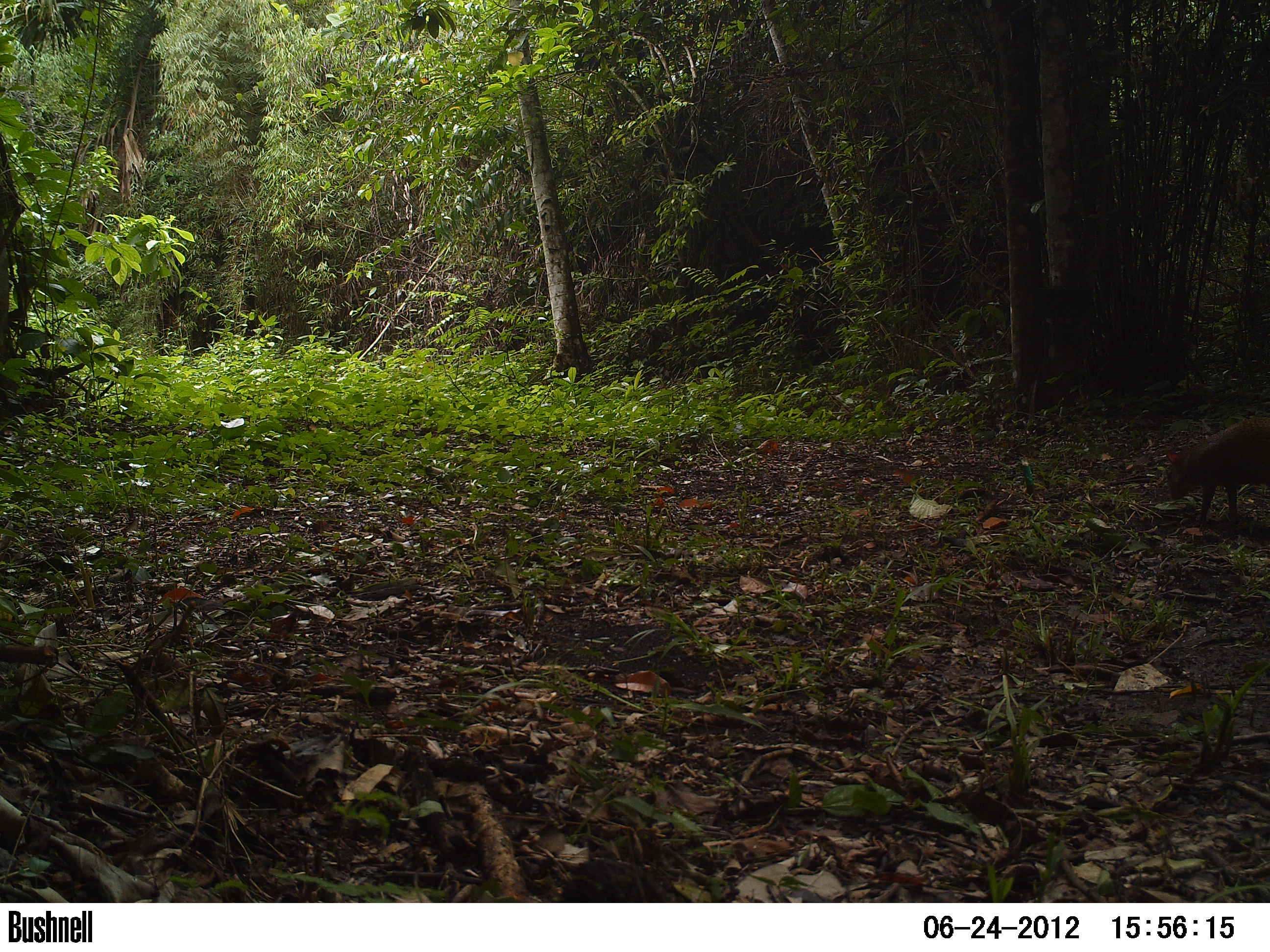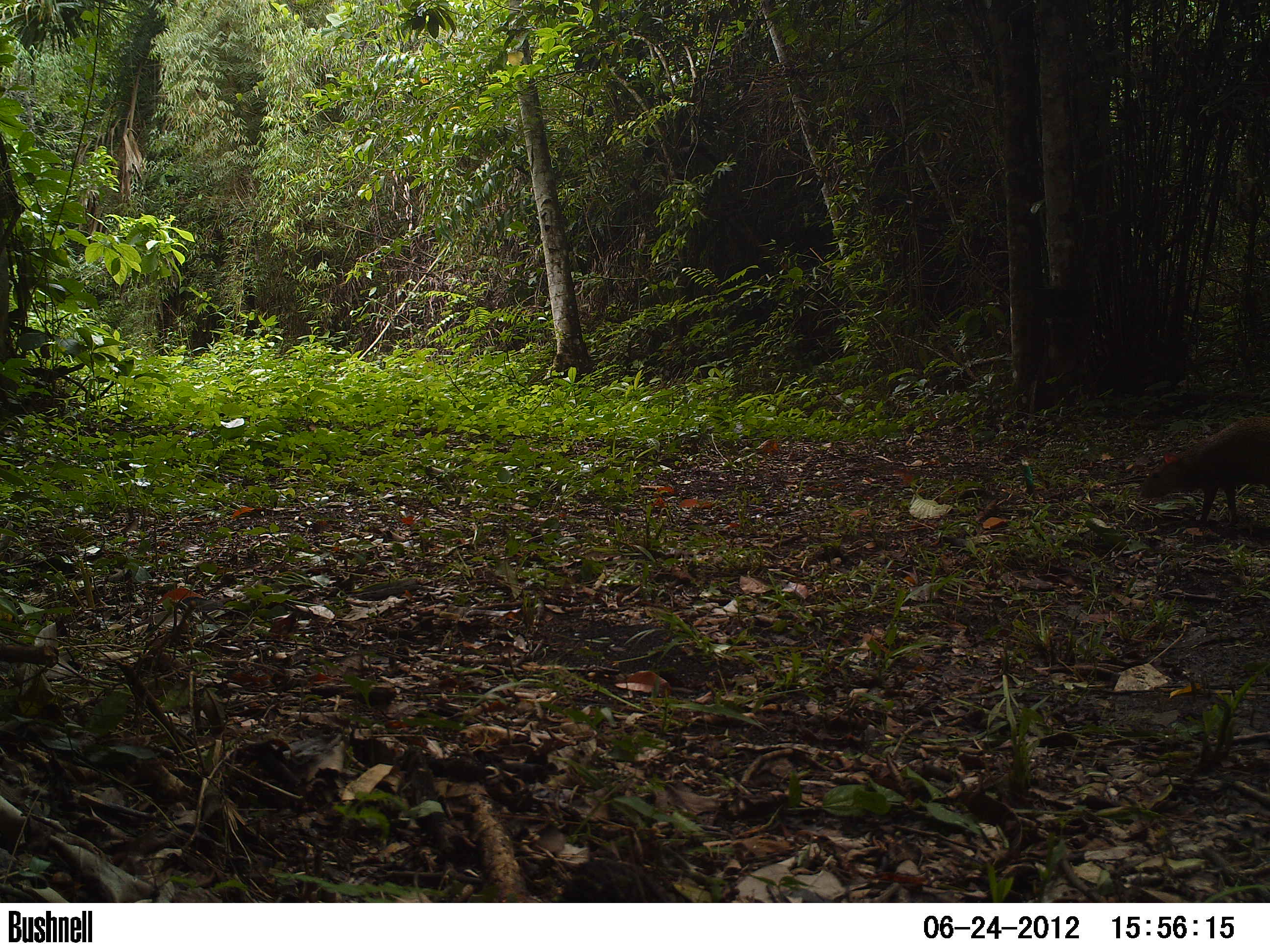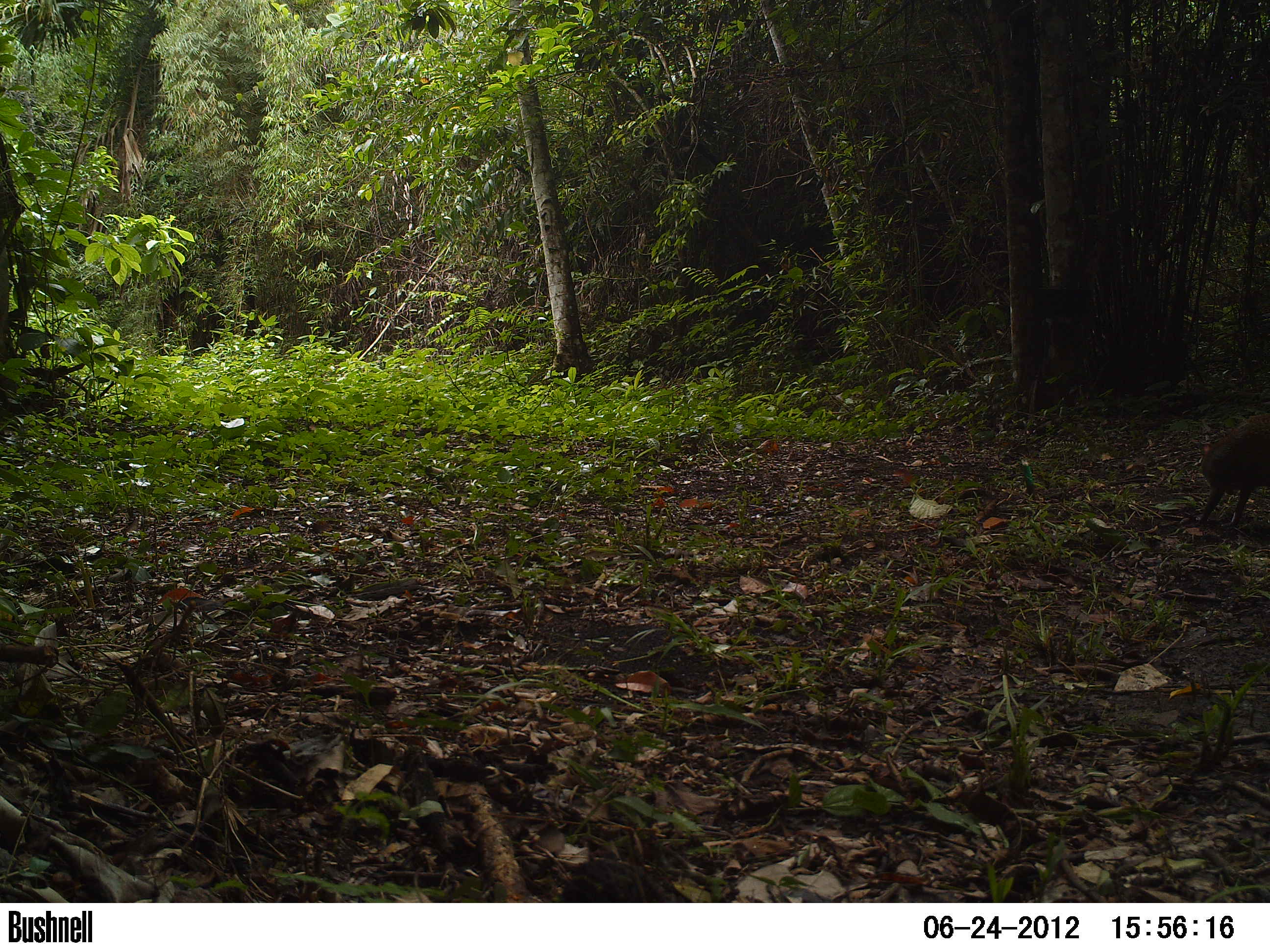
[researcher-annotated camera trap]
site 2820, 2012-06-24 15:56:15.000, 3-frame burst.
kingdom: Animalia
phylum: Chordata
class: Mammalia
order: Rodentia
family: Dasyproctidae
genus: Dasyprocta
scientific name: Dasyprocta punctata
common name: central american agouti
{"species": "Dasyprocta punctata (central american agouti)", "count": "1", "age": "adult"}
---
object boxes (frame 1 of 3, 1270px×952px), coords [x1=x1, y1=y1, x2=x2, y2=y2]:
dasyprocta punctata: [x1=1166, y1=417, x2=1270, y2=531]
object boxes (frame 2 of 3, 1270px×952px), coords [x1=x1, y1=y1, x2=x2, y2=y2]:
dasyprocta punctata: [x1=1139, y1=414, x2=1269, y2=533]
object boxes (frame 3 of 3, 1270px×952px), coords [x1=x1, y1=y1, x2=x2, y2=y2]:
dasyprocta punctata: [x1=1197, y1=408, x2=1270, y2=531]